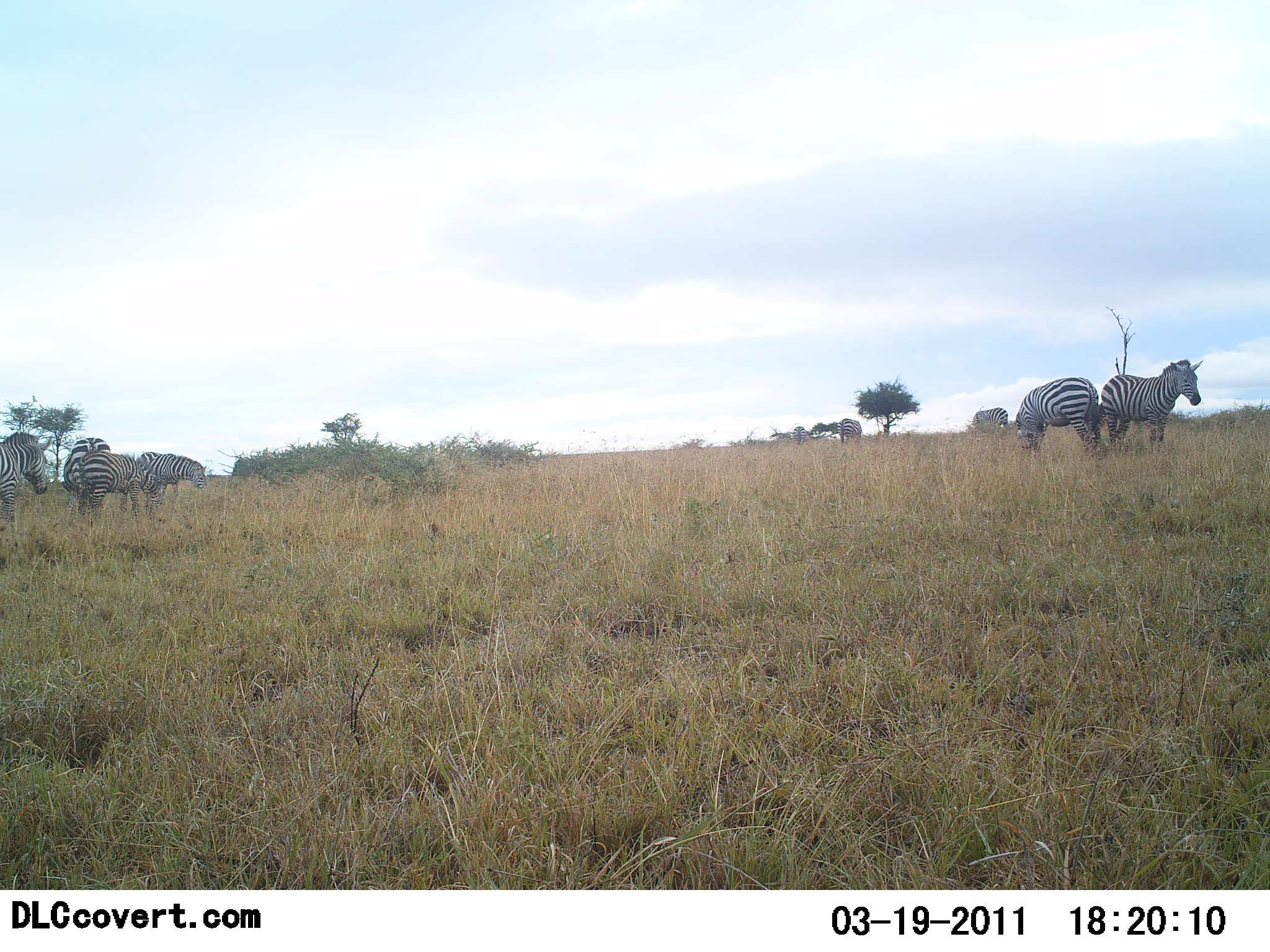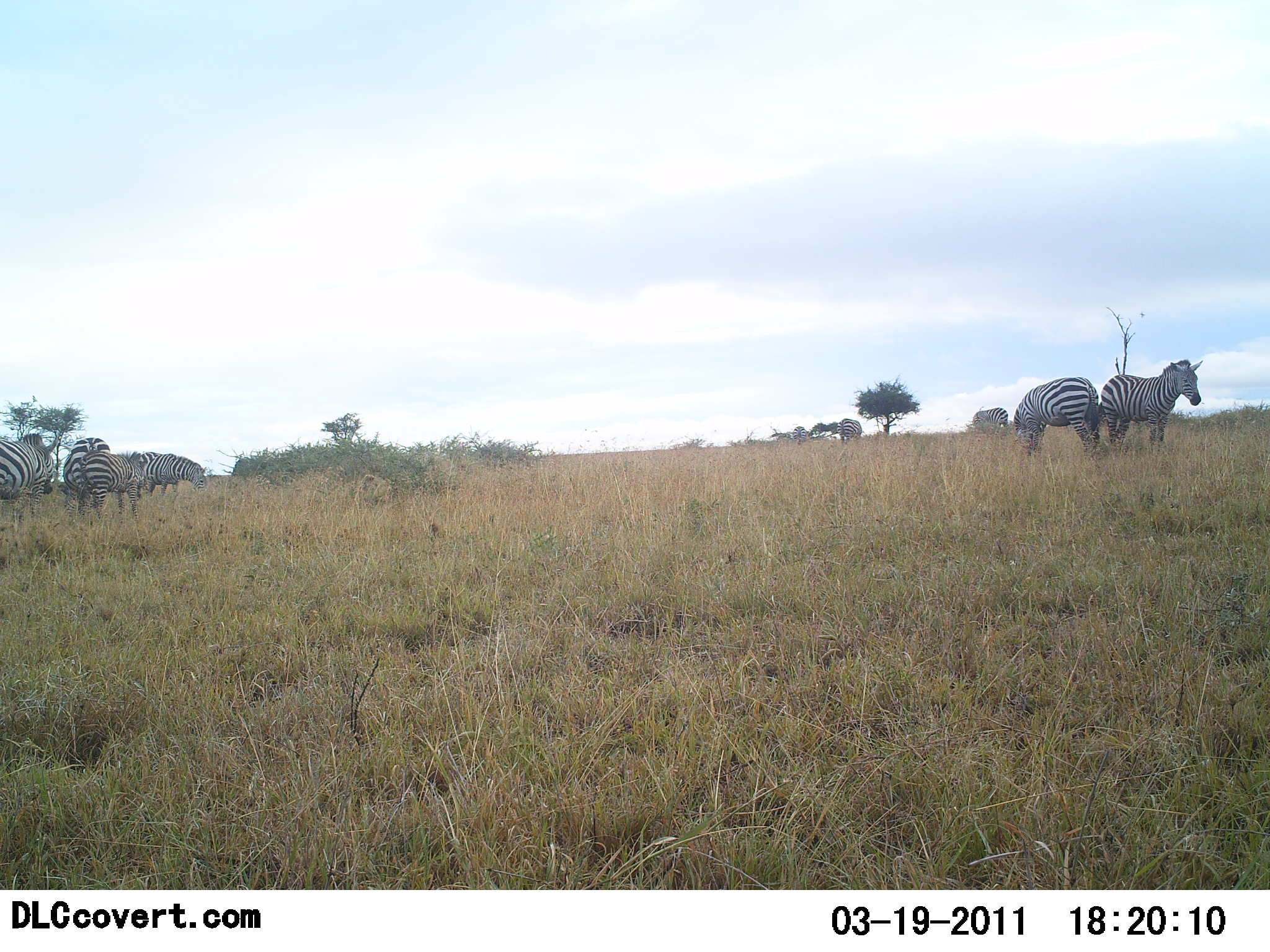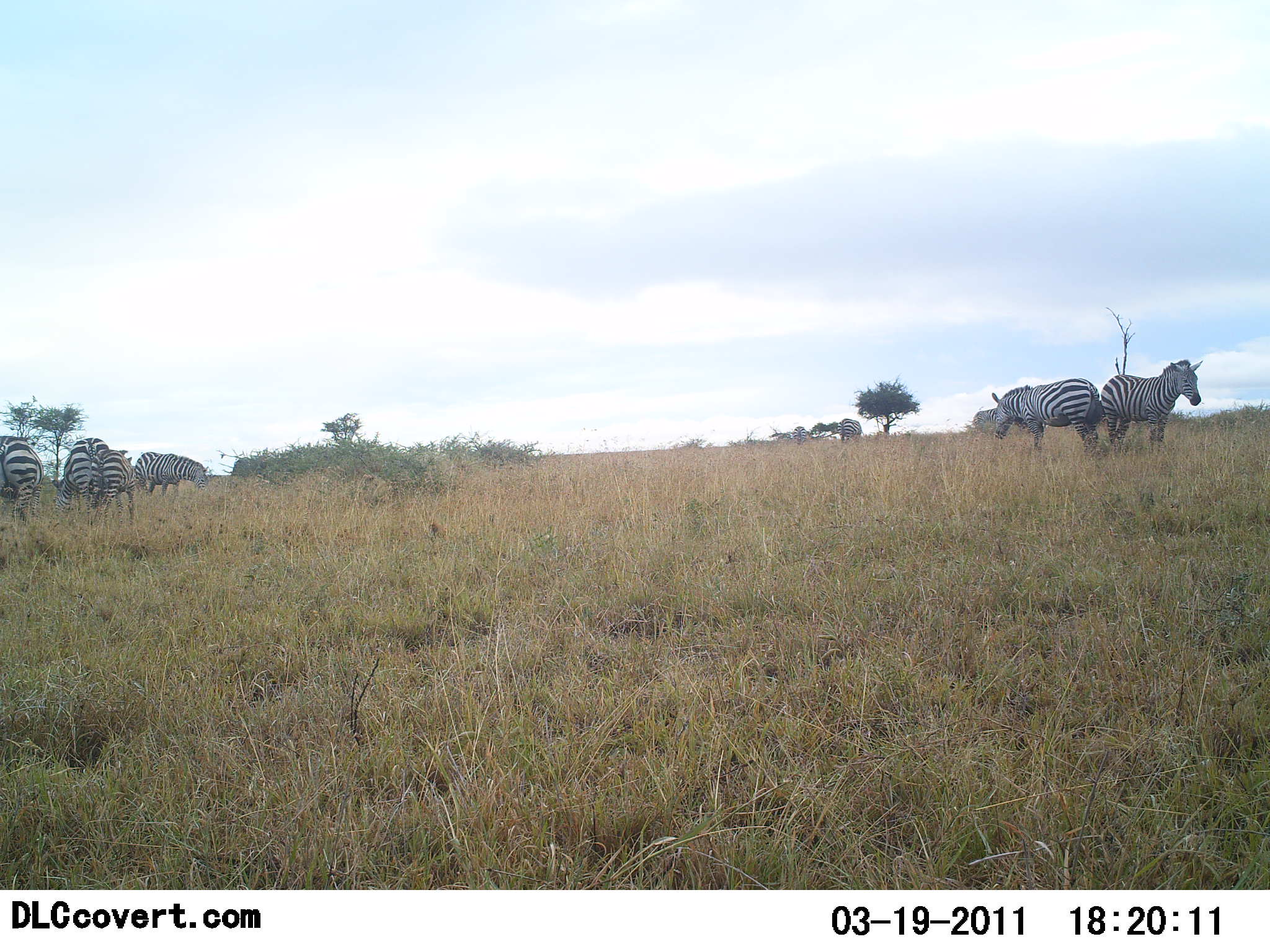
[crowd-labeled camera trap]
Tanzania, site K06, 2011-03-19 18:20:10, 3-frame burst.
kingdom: Animalia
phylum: Chordata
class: Mammalia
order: Perissodactyla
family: Equidae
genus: Equus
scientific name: Equus quagga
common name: plains zebra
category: zebra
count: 6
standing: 80%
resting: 10%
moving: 10%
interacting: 0%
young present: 0%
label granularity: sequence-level